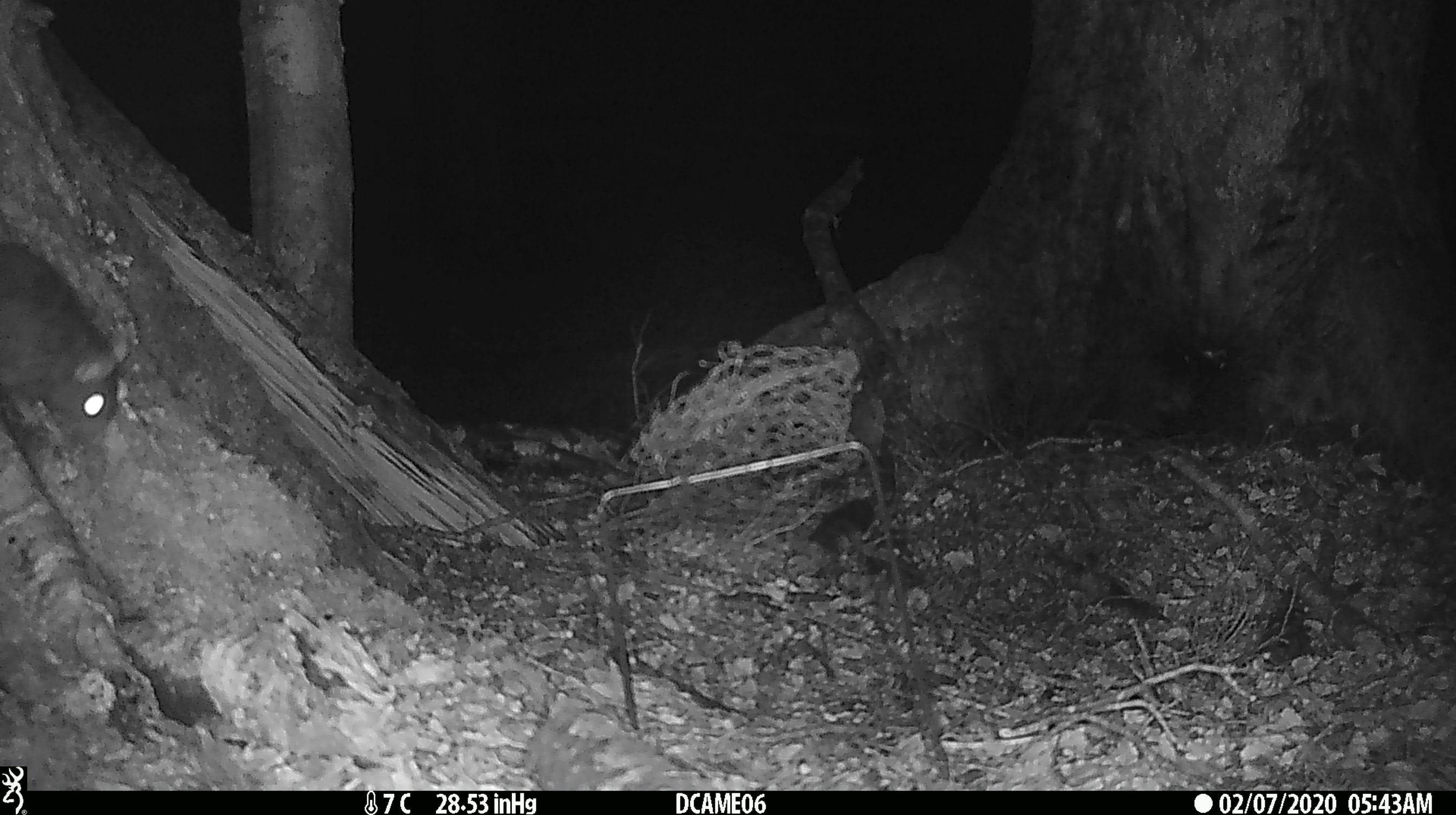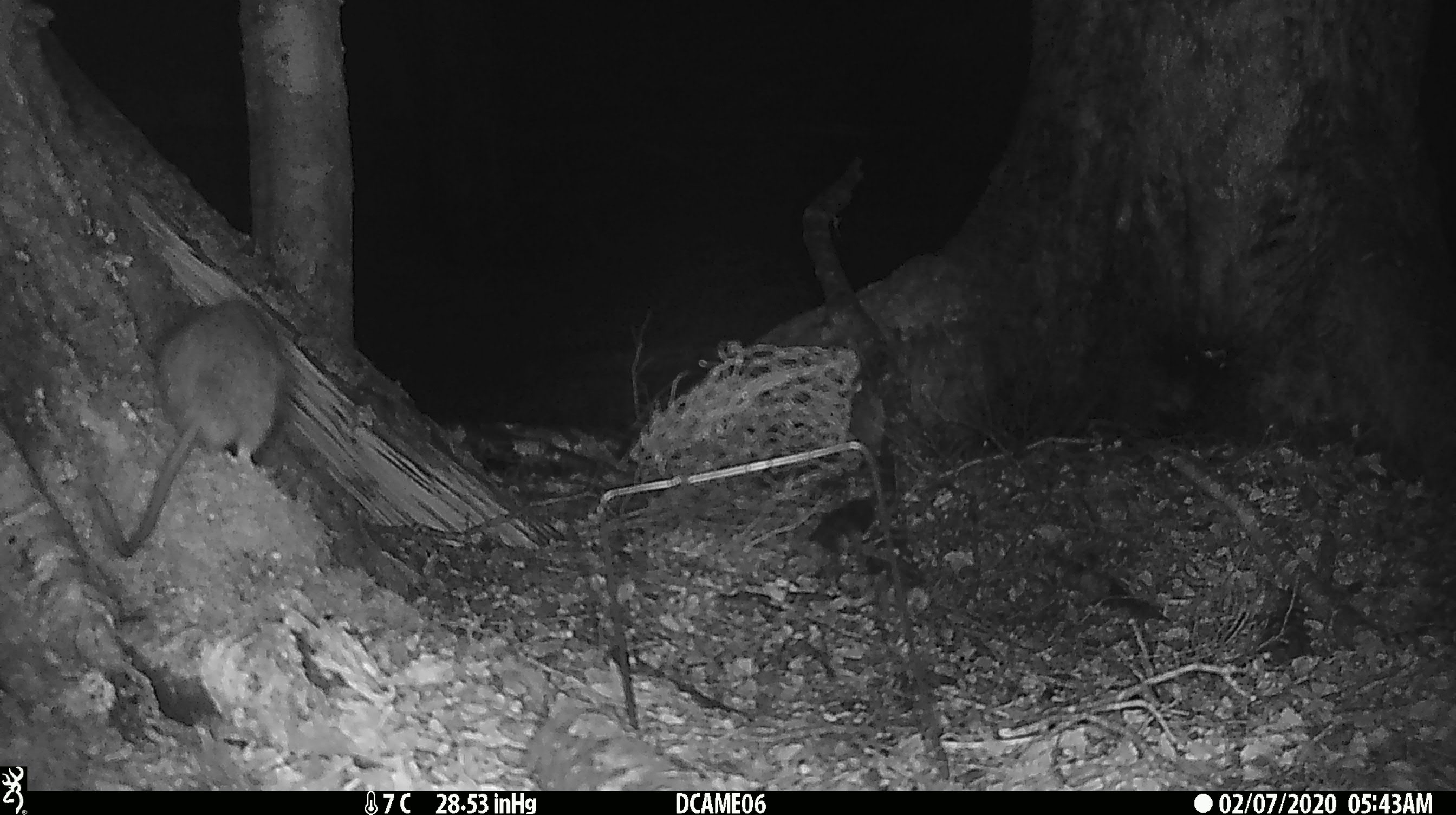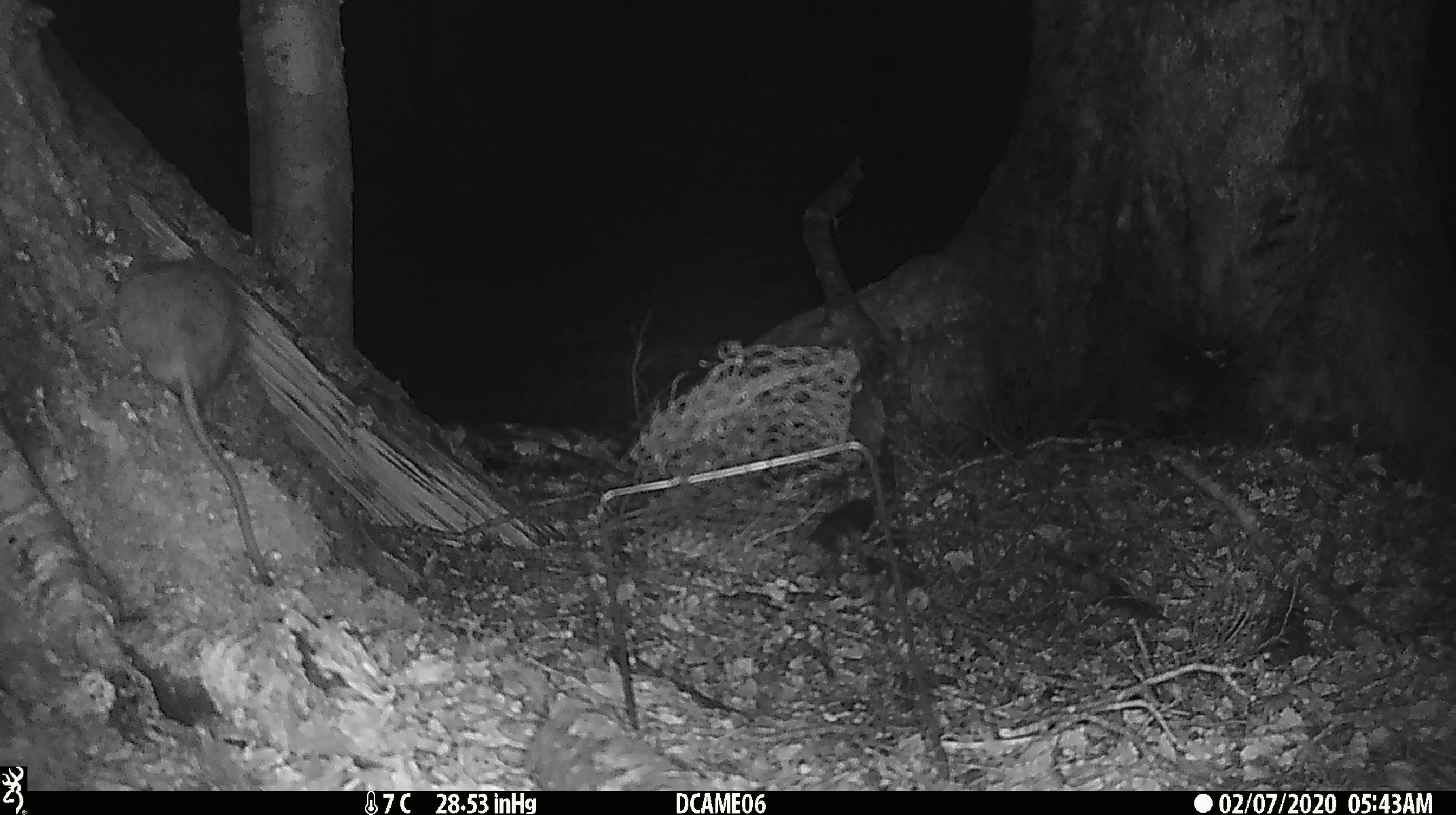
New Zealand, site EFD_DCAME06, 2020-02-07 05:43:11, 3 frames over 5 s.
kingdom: Animalia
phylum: Chordata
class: Mammalia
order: Rodentia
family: Muridae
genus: Rattus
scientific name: Rattus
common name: rat